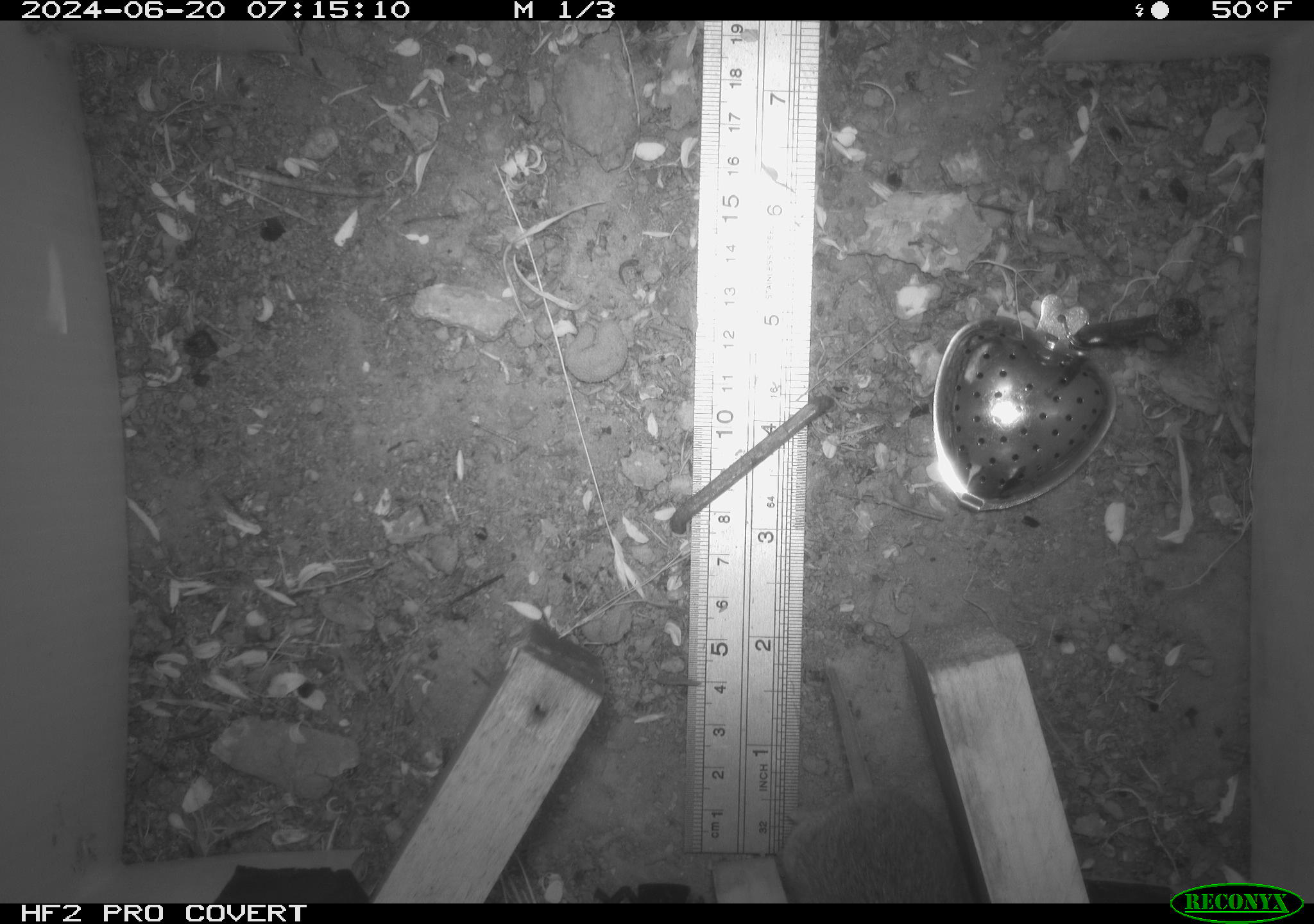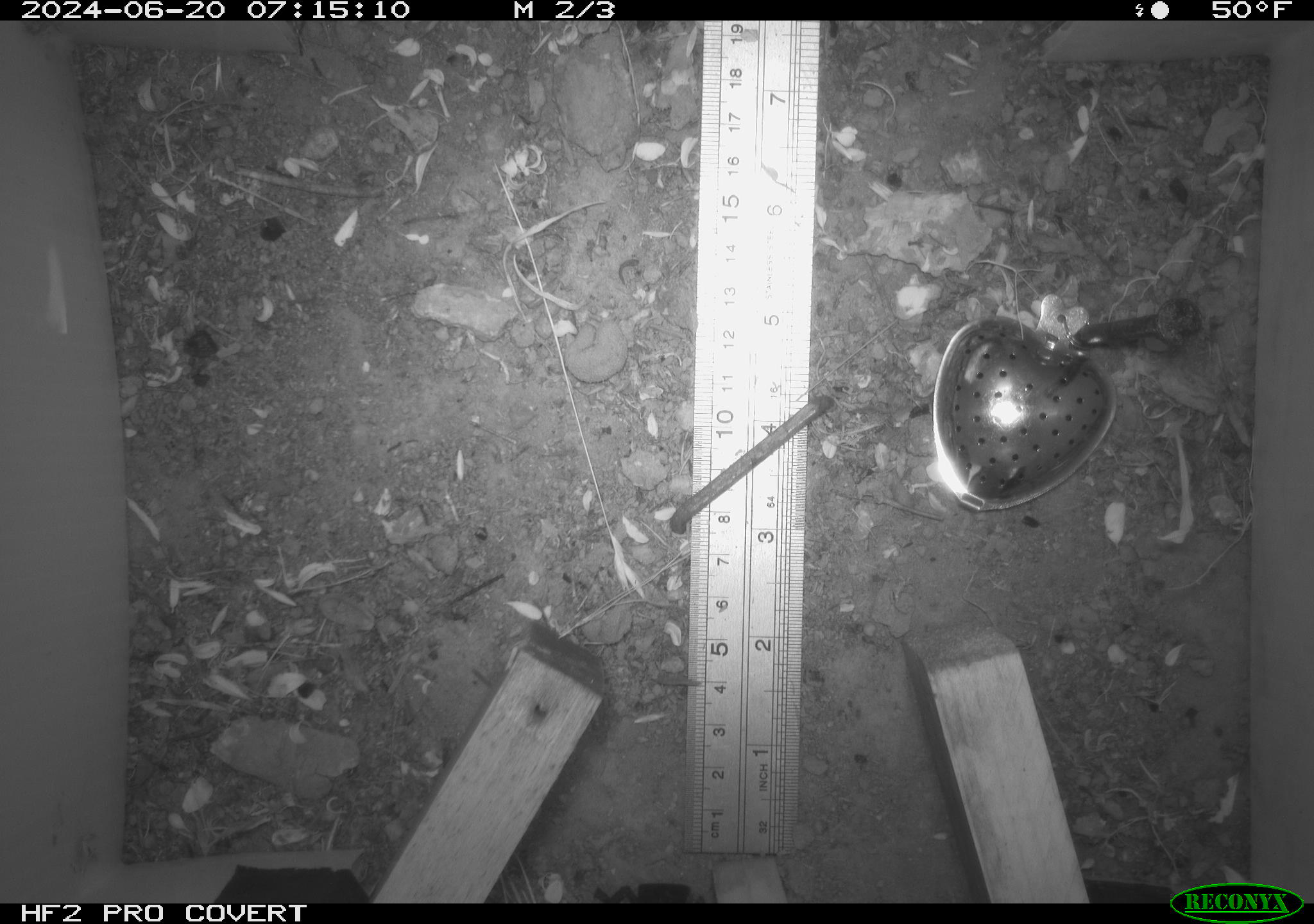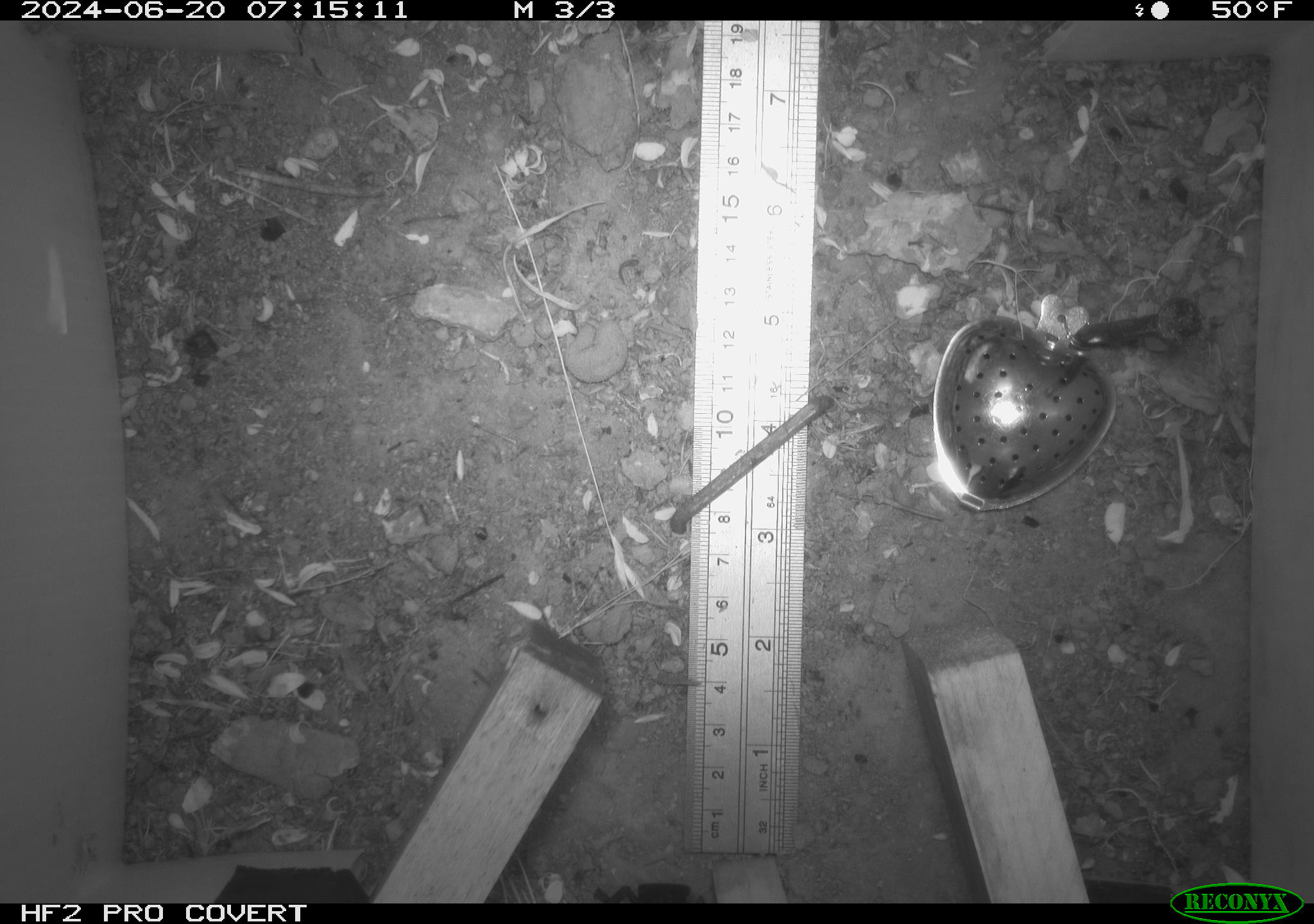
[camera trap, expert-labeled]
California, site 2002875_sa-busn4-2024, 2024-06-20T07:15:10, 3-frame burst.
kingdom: Animalia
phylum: Chordata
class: Mammalia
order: Rodentia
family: Cricetidae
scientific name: Arvicolinae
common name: voles, lemmings, and muskrats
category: arvicolinae subfamily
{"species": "arvicolinae subfamily (voles, lemmings, and muskrats) (Arvicolinae)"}